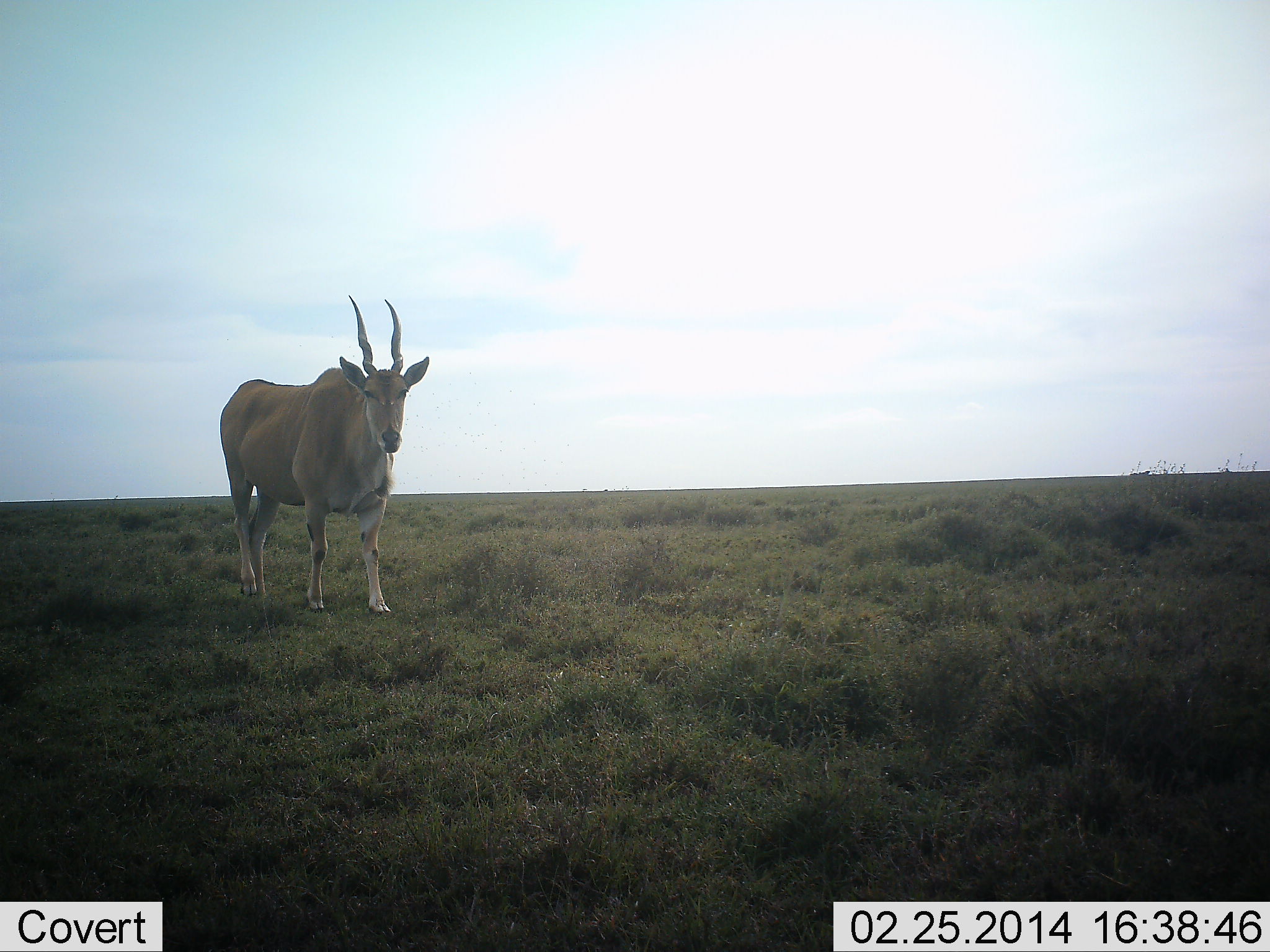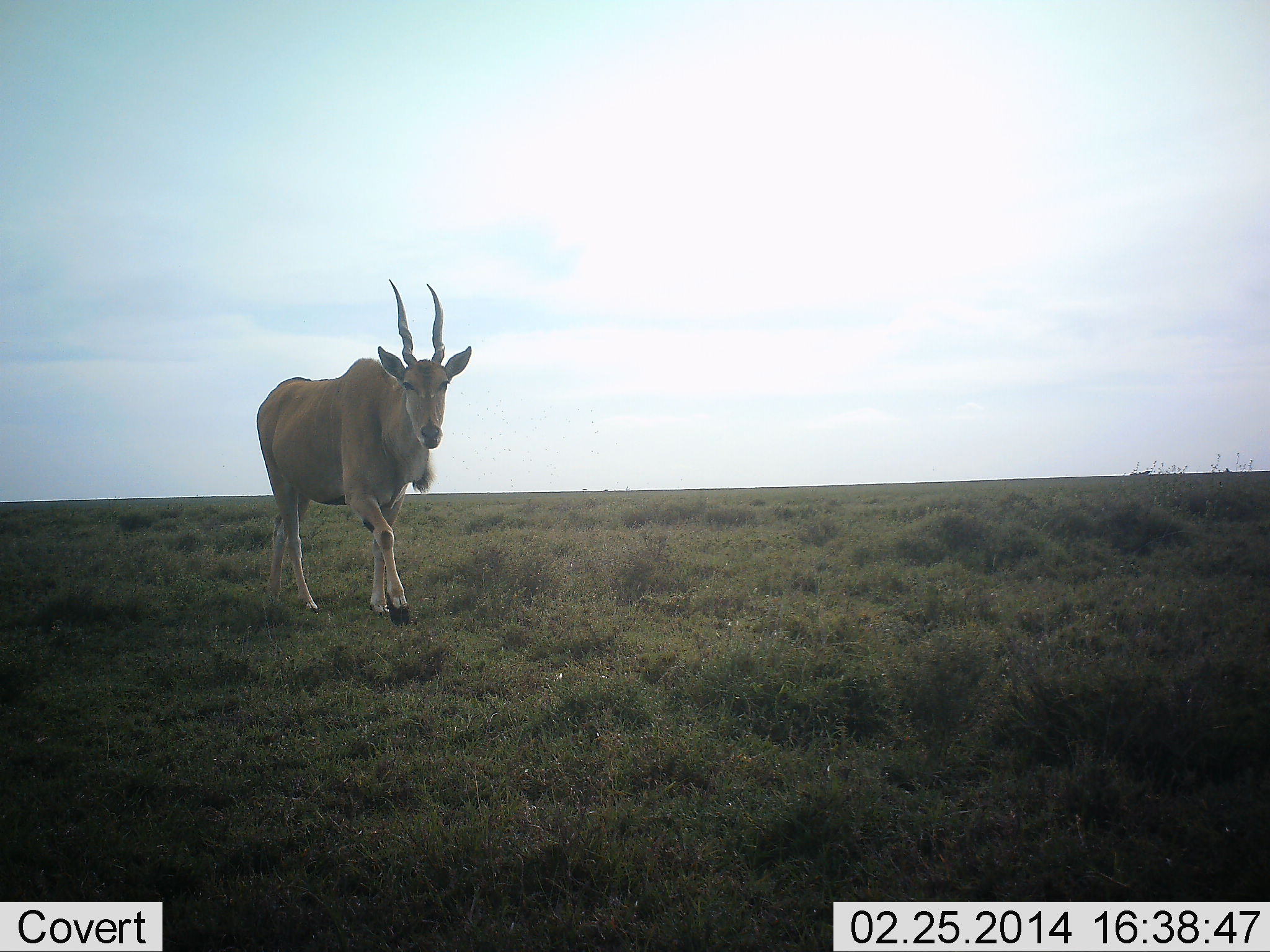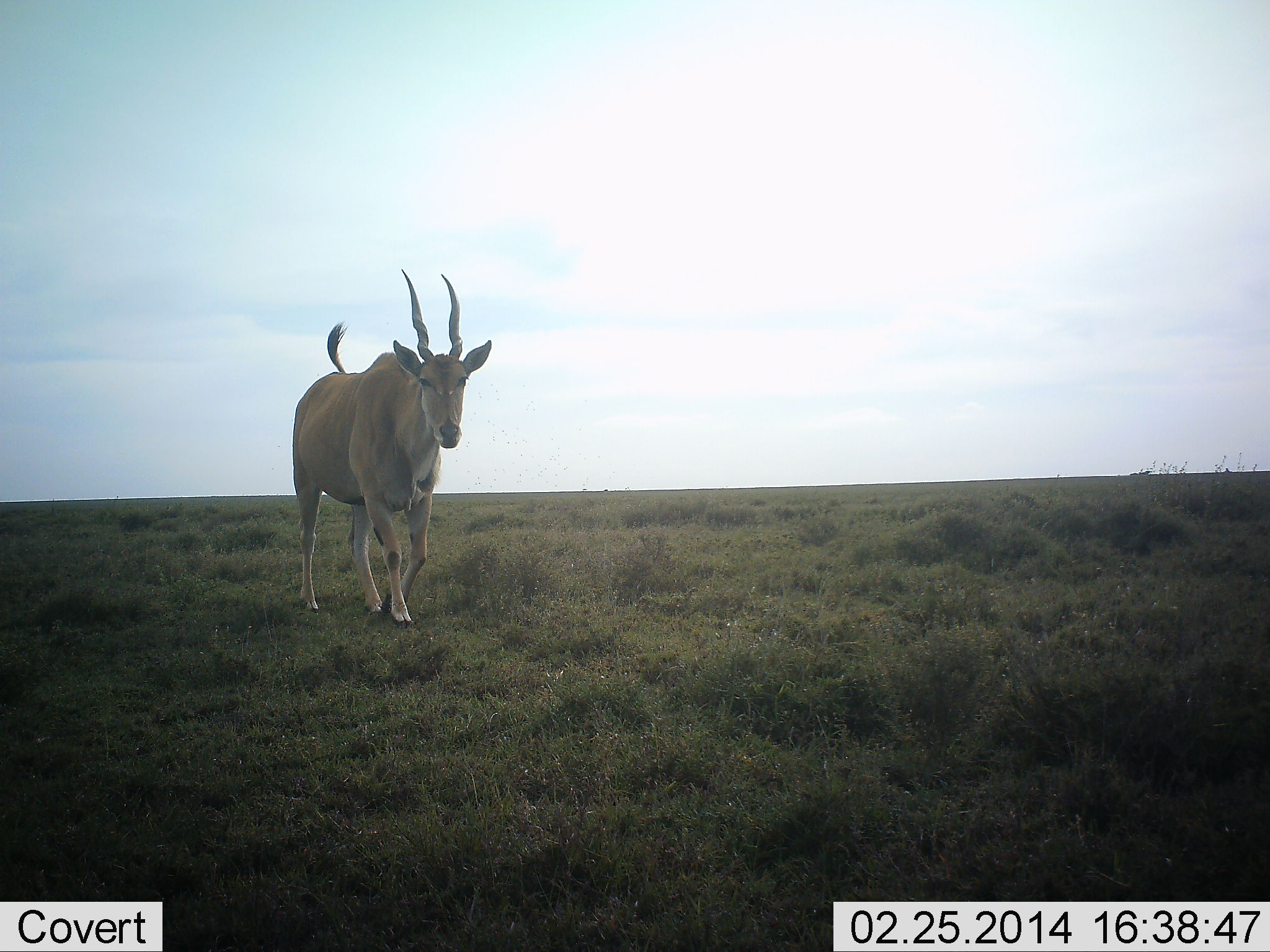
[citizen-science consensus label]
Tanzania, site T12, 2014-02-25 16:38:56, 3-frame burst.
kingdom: Animalia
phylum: Chordata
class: Mammalia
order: Artiodactyla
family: Bovidae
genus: Tragelaphus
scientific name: Tragelaphus oryx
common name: eland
Eland (Tragelaphus oryx), count 1. Behavior (volunteer vote fractions): standing 0%, resting 0%, moving 100%, interacting 0%. Young present (vote fraction): 0%. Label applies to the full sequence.